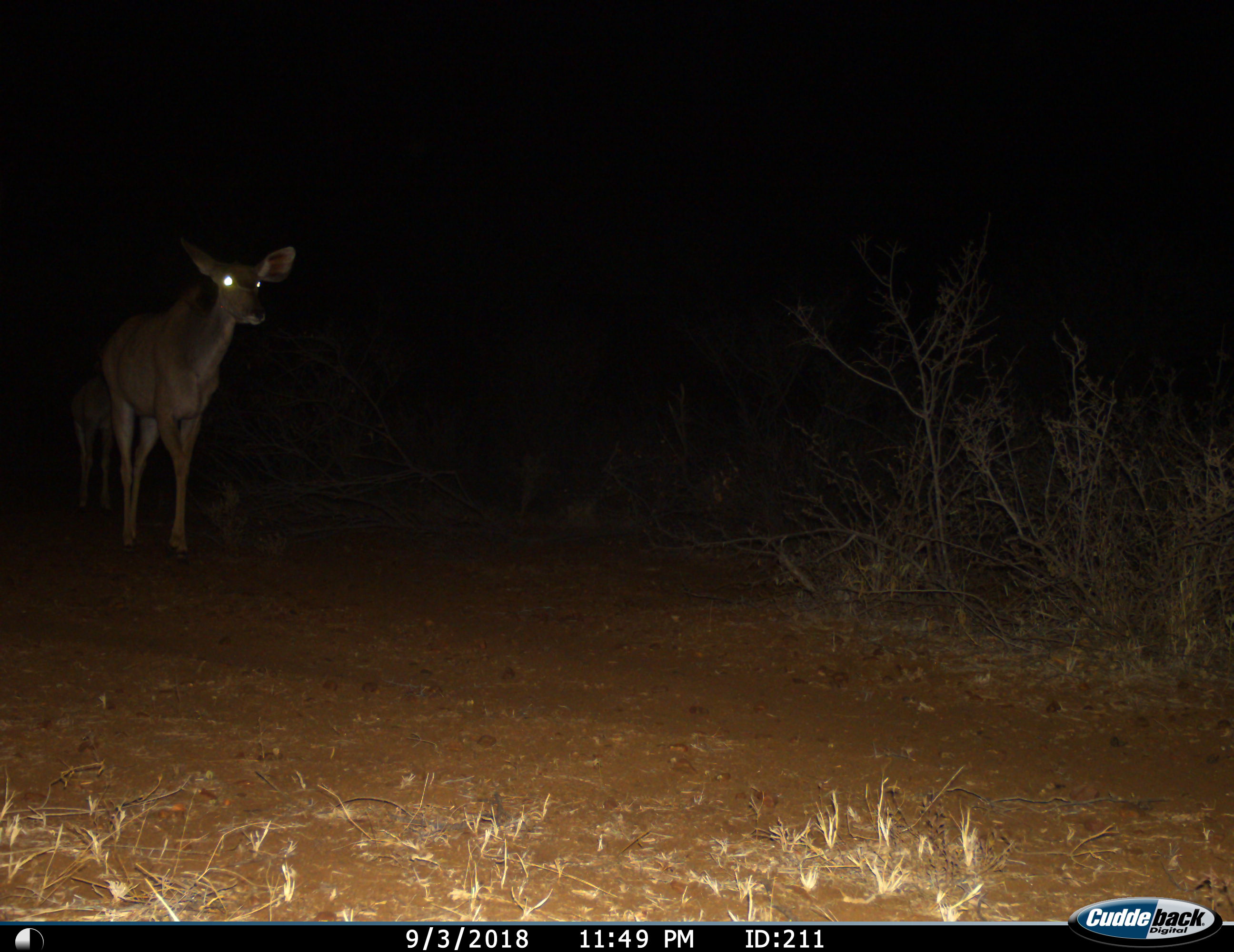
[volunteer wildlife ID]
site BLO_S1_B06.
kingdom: Animalia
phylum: Chordata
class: Mammalia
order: Artiodactyla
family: Bovidae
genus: Tragelaphus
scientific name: Tragelaphus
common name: kudu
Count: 2.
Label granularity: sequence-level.